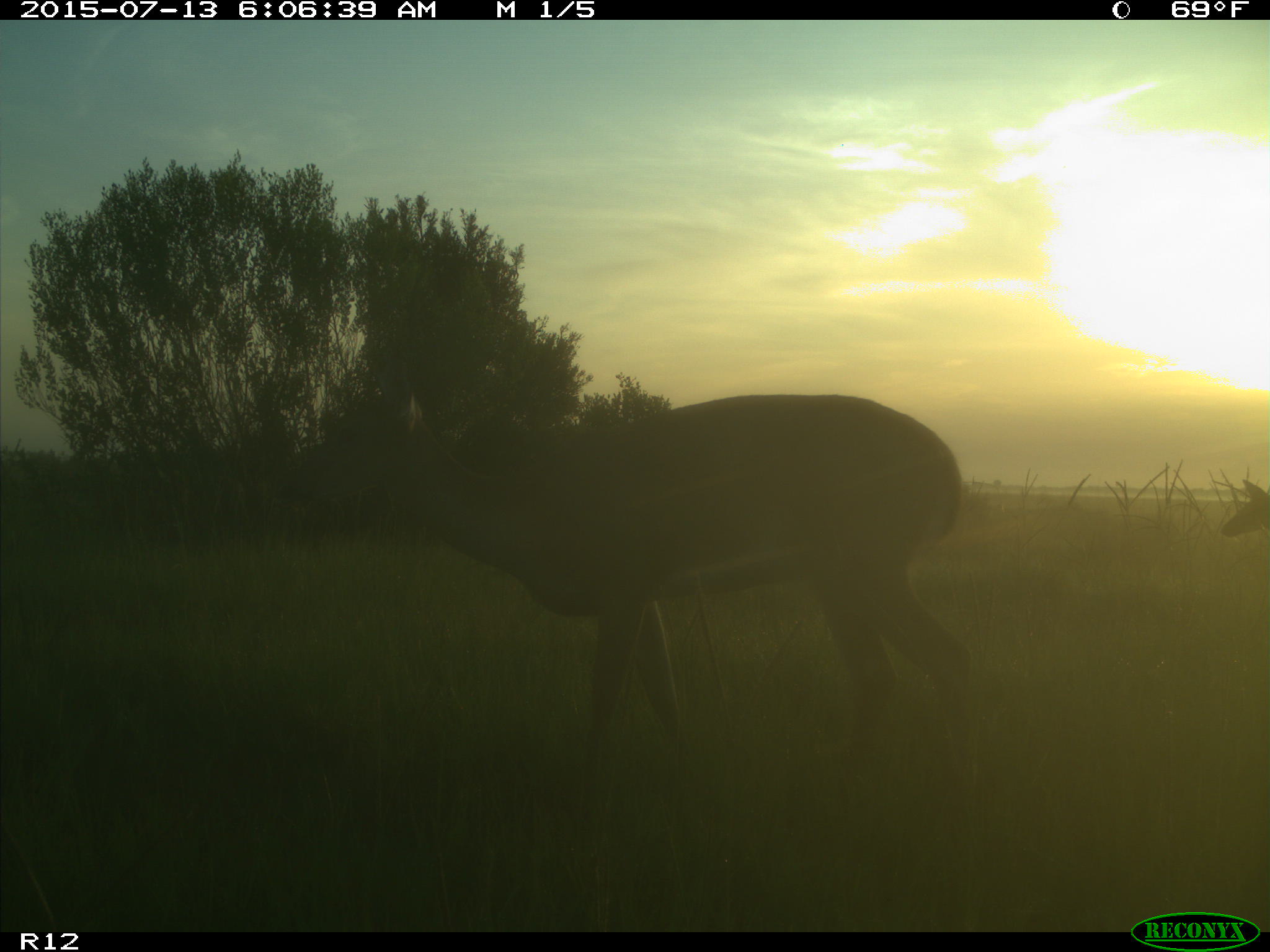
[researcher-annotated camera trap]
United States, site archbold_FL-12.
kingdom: Animalia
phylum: Chordata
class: Mammalia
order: Artiodactyla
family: Cervidae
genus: Odocoileus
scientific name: Odocoileus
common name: deer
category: unidentified deer